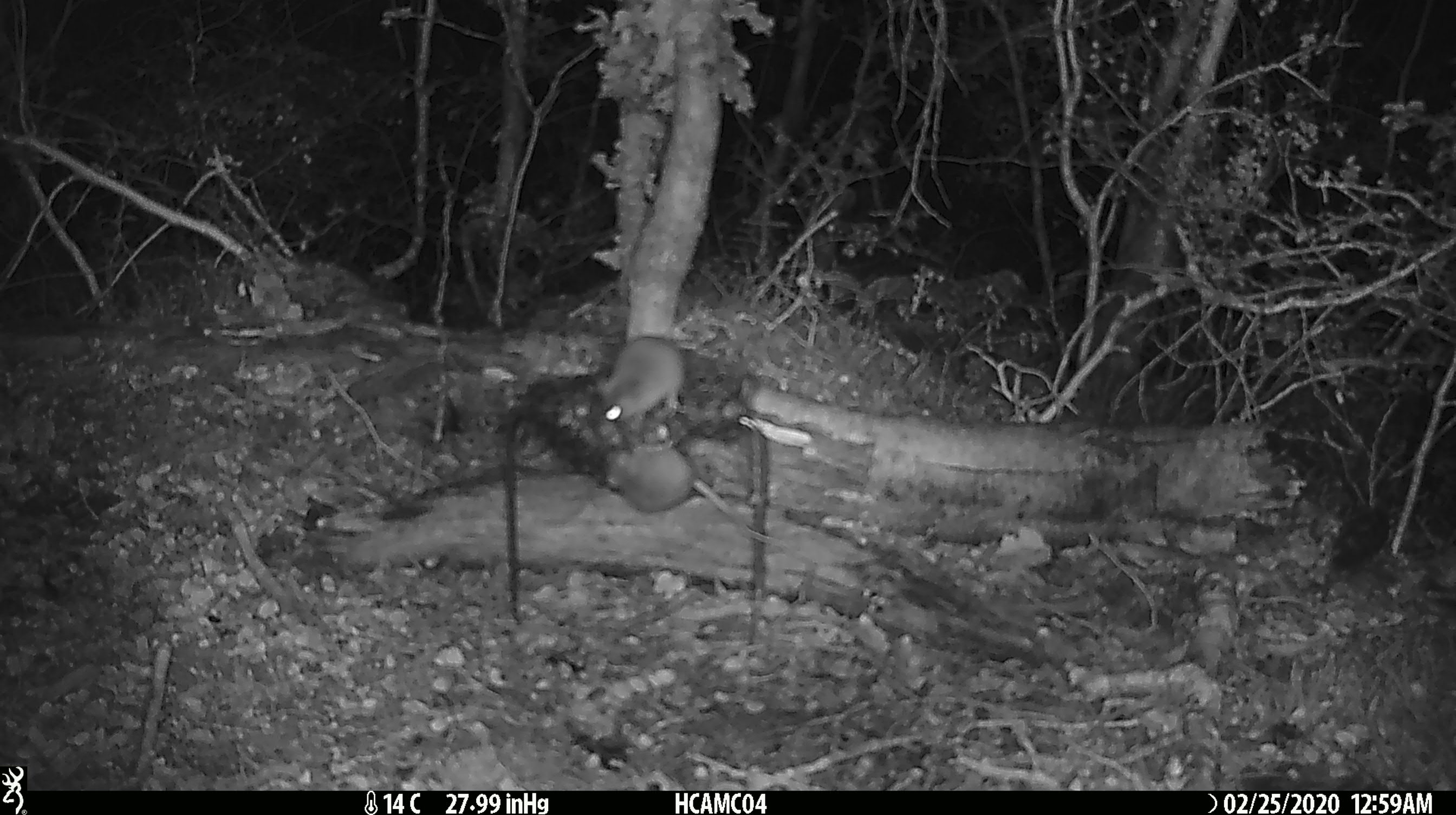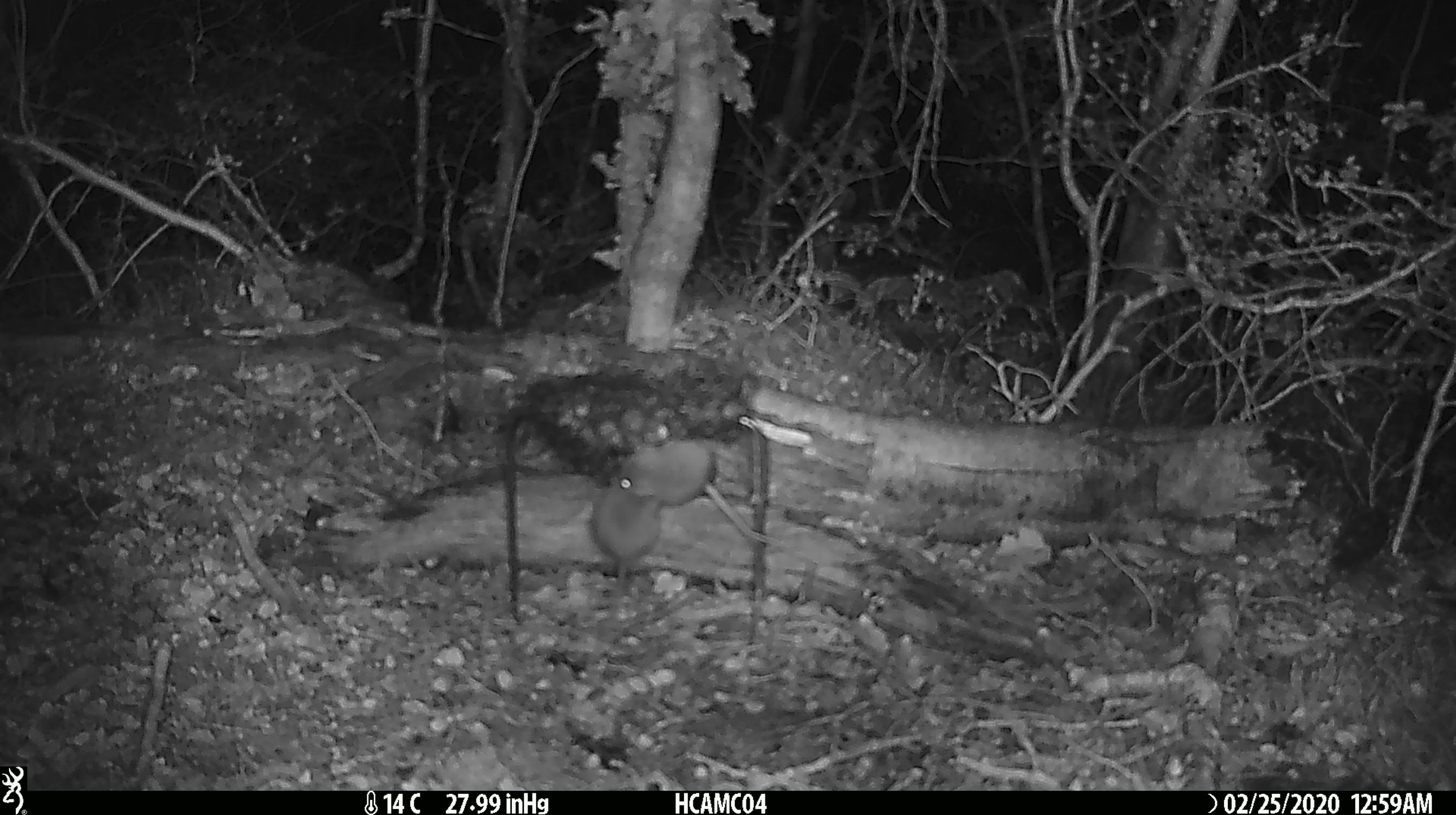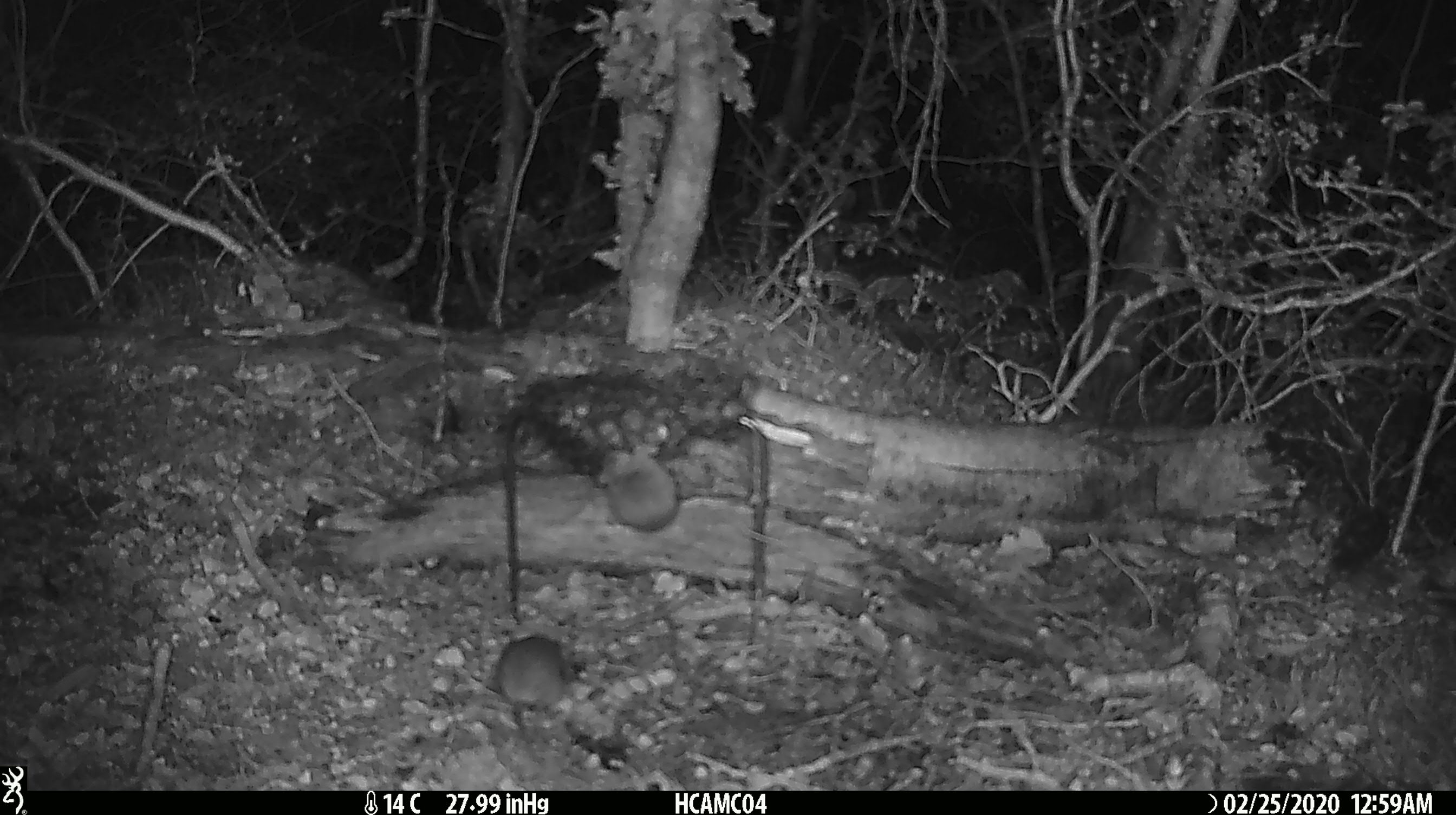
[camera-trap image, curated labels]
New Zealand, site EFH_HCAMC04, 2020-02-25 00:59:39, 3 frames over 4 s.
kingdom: Animalia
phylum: Chordata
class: Mammalia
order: Rodentia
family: Muridae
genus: Mus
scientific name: Mus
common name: mouse